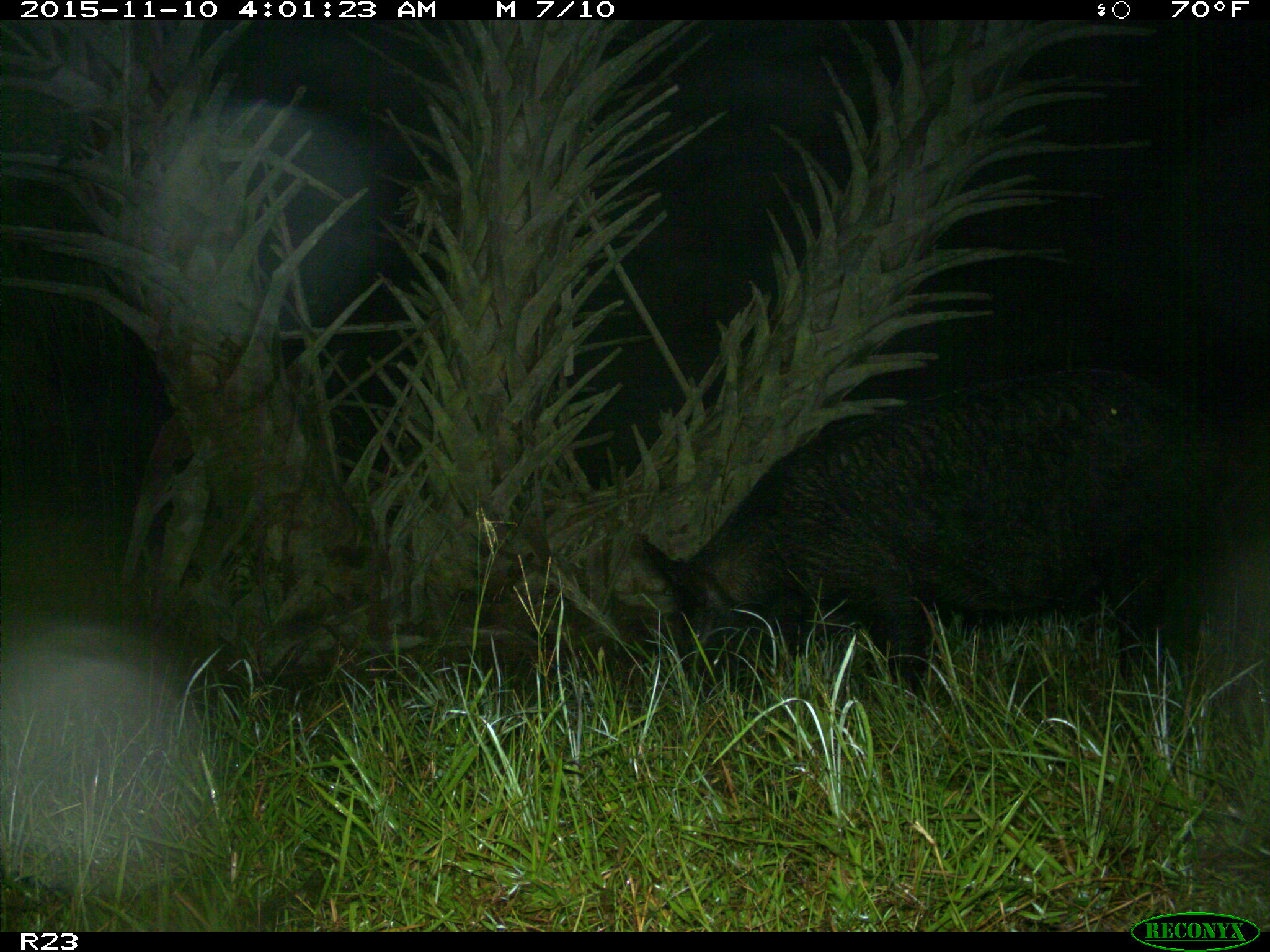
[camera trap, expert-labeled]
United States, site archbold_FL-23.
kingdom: Animalia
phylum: Chordata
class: Mammalia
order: Artiodactyla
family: Suidae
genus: Sus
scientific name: Sus scrofa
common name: wild boar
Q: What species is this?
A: Sus scrofa (wild boar).